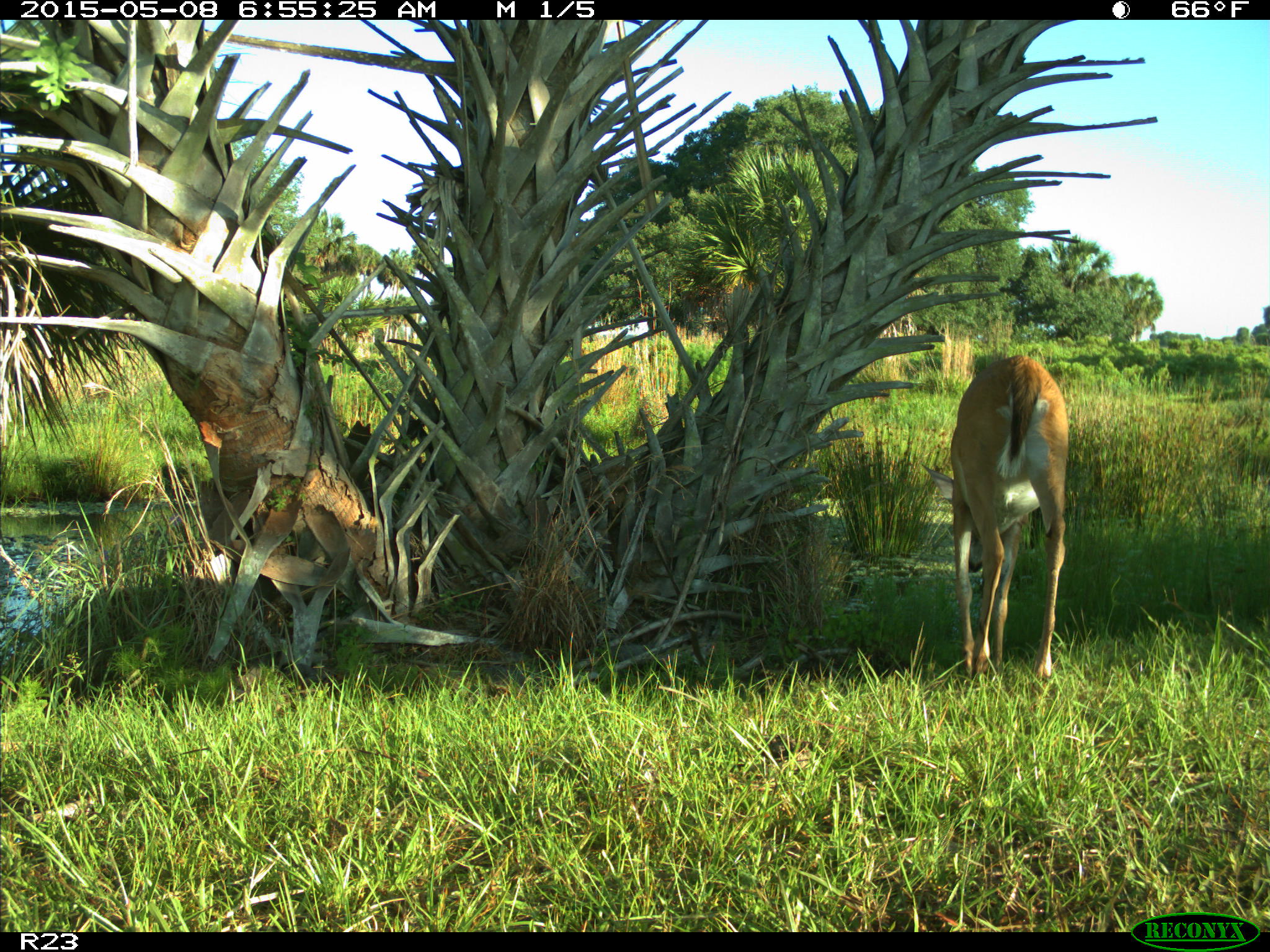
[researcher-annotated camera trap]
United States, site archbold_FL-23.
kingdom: Animalia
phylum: Chordata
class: Mammalia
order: Artiodactyla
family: Bovidae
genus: Bos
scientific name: Bos taurus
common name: domestic cow